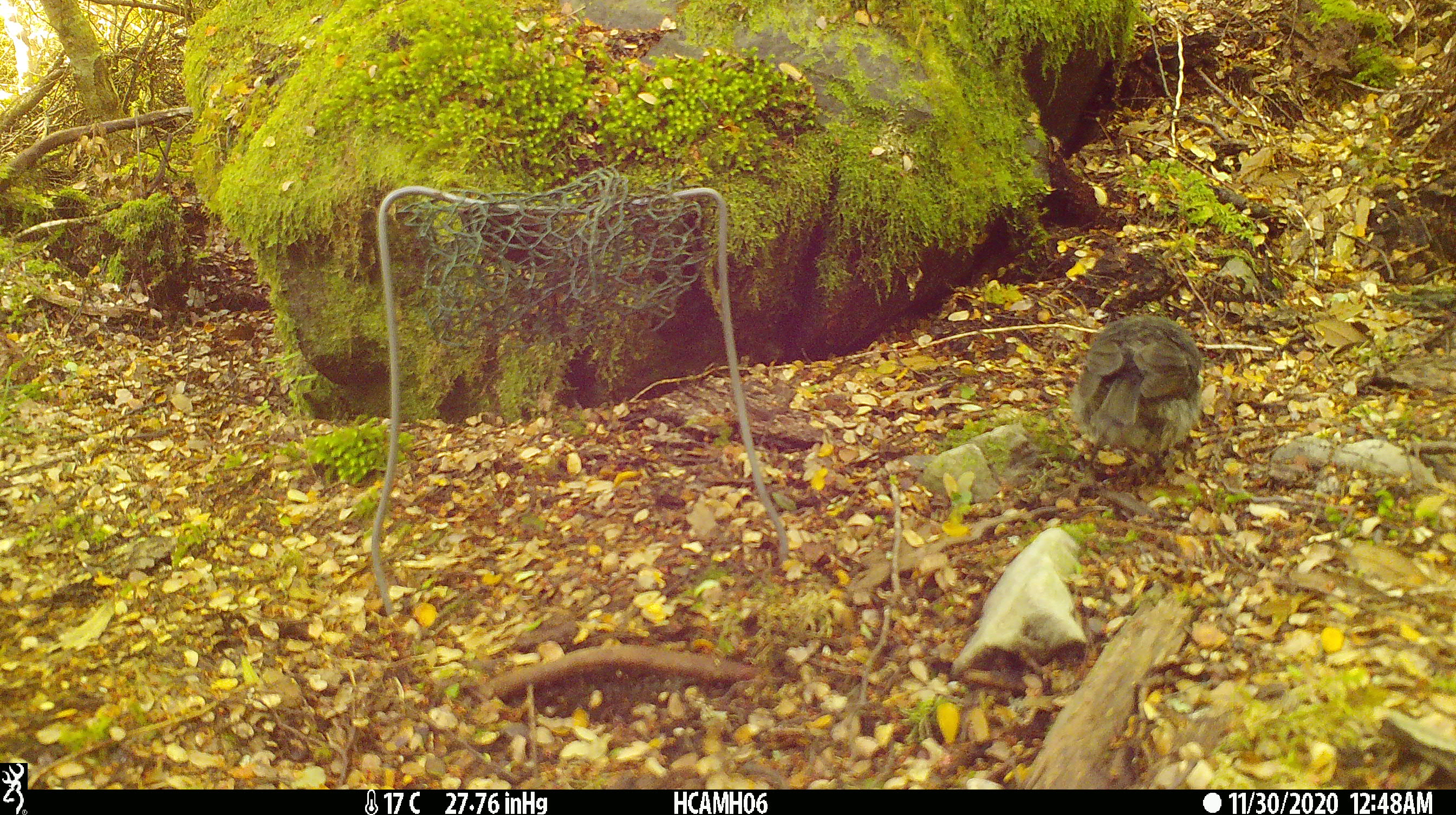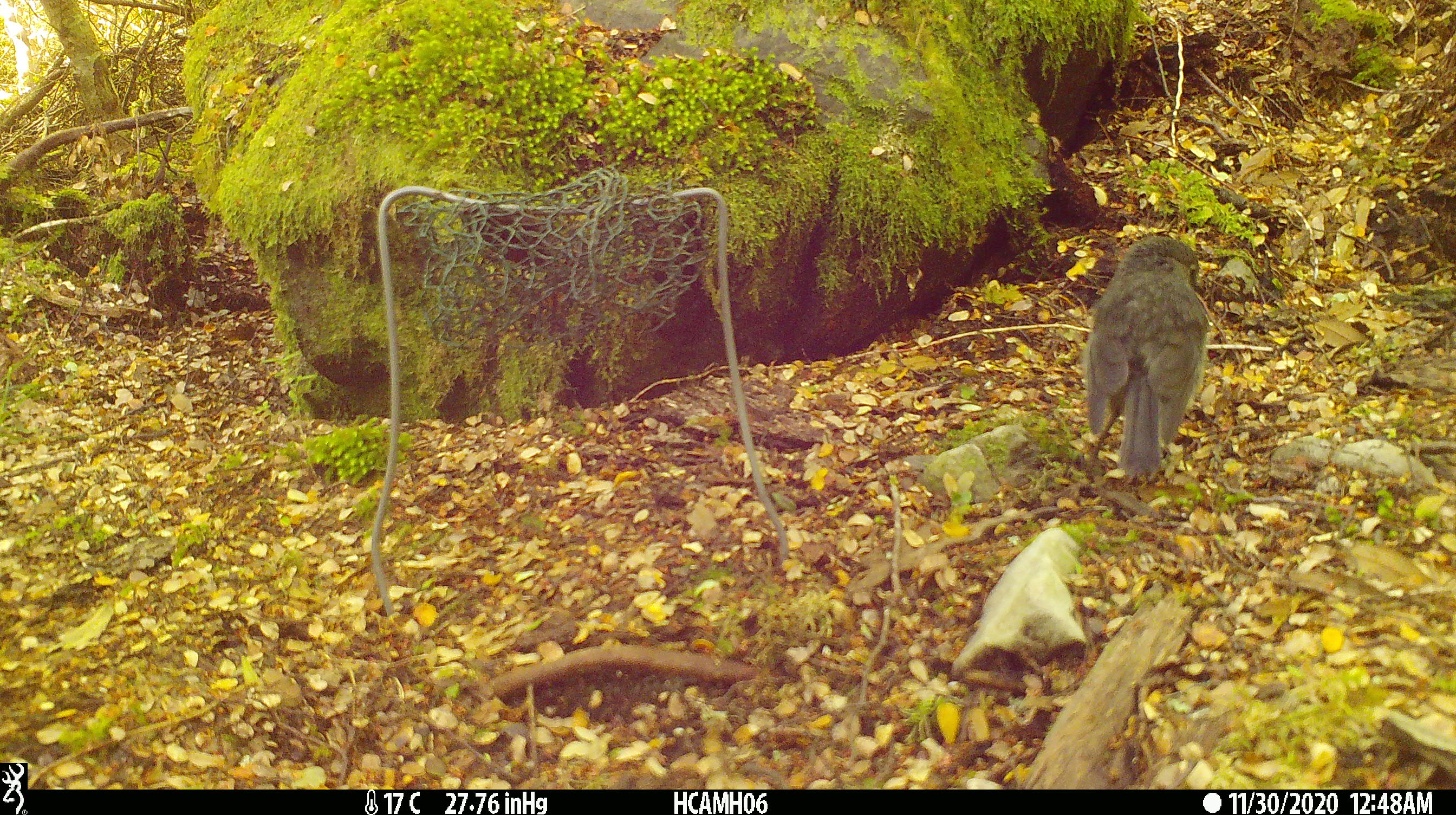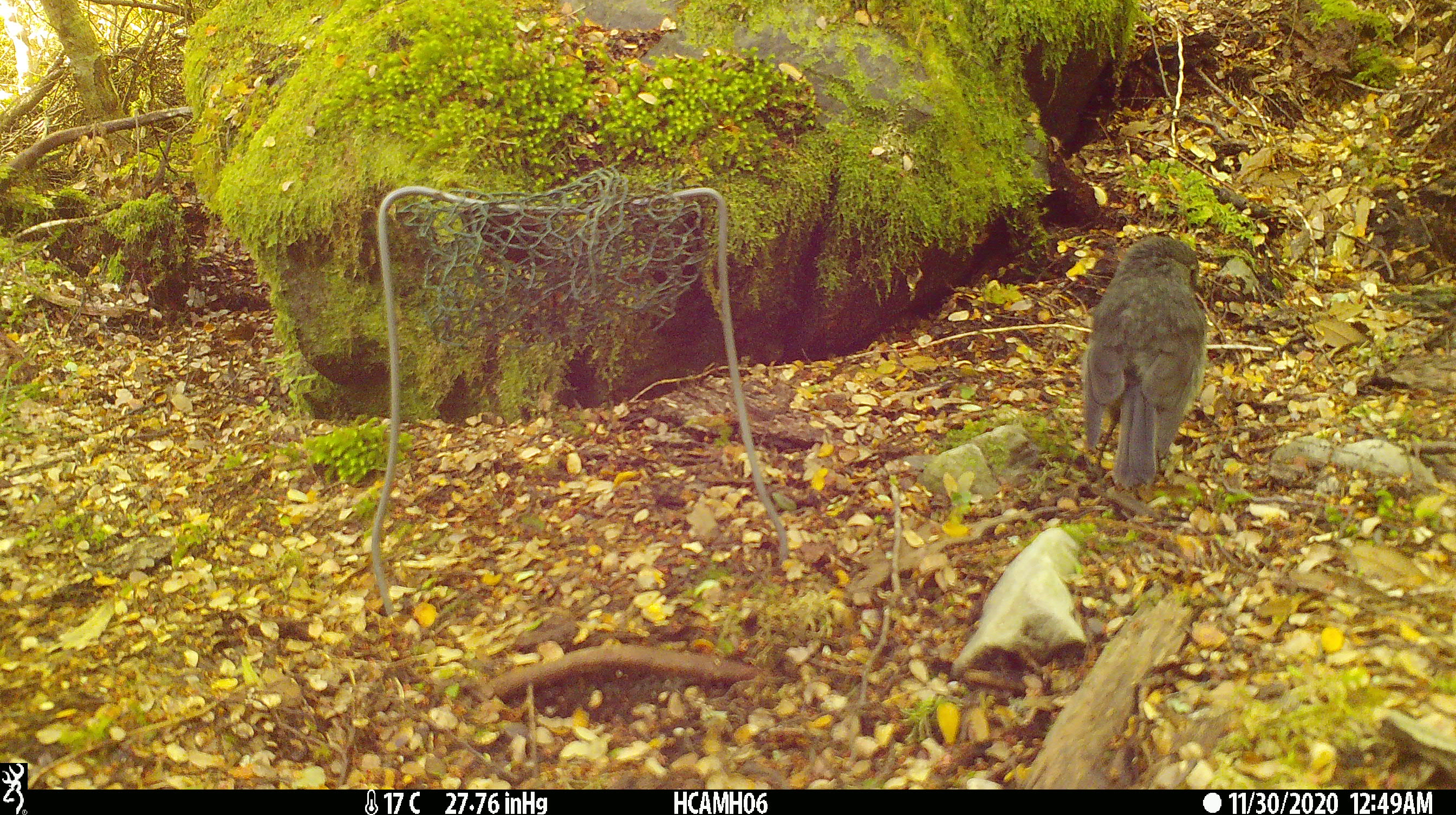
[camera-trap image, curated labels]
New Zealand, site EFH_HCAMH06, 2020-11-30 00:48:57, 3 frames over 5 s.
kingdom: Animalia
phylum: Chordata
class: Aves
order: Passeriformes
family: Petroicidae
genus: Petroica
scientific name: Petroica australis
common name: new zealand robin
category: robin